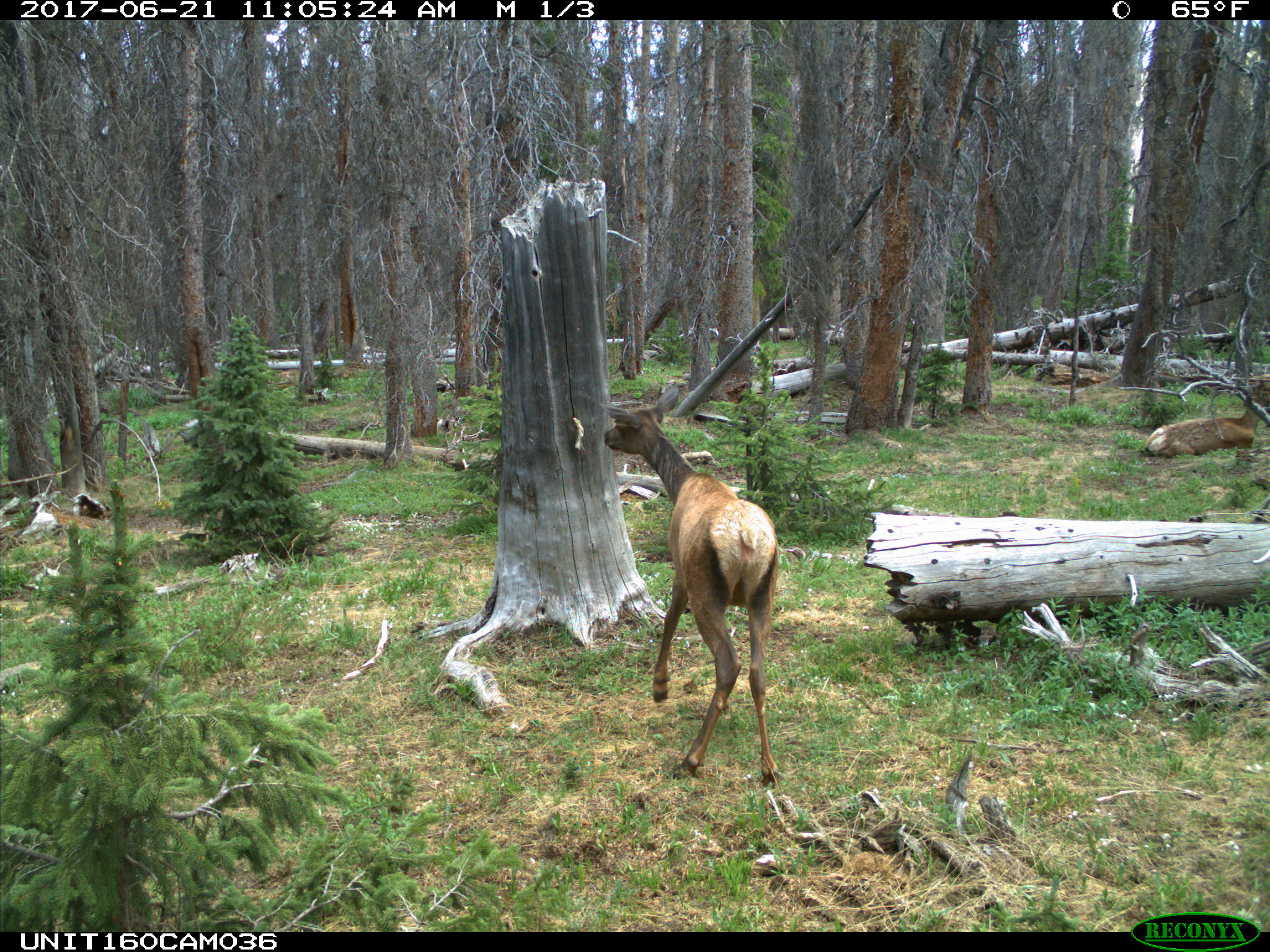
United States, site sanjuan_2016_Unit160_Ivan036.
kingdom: Animalia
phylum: Chordata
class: Mammalia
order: Artiodactyla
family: Cervidae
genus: Cervus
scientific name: Cervus elaphus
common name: red deer